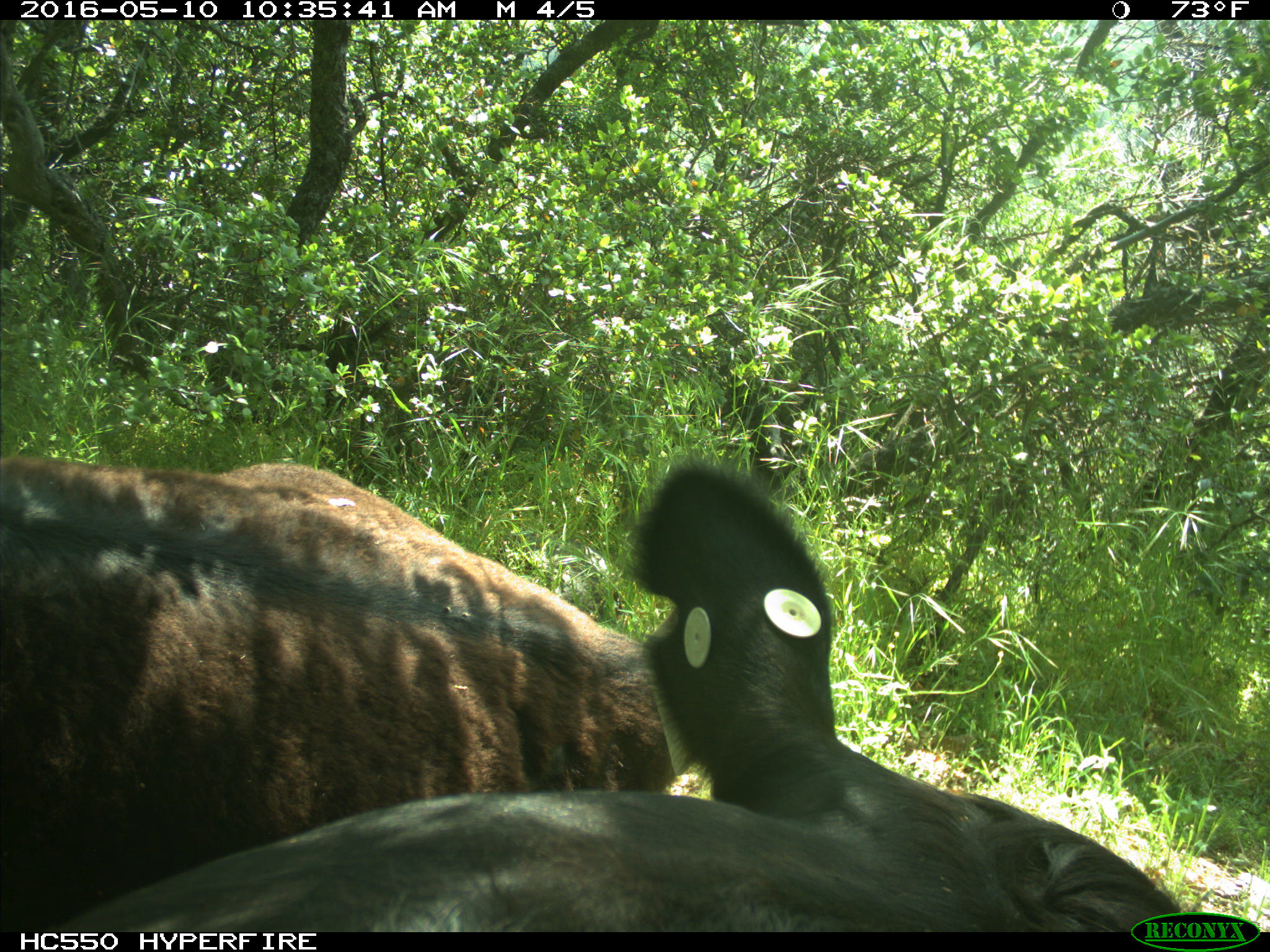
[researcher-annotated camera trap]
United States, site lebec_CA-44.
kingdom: Animalia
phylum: Chordata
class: Mammalia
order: Artiodactyla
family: Bovidae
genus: Bos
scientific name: Bos taurus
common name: domestic cow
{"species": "Bos taurus (domestic cow)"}